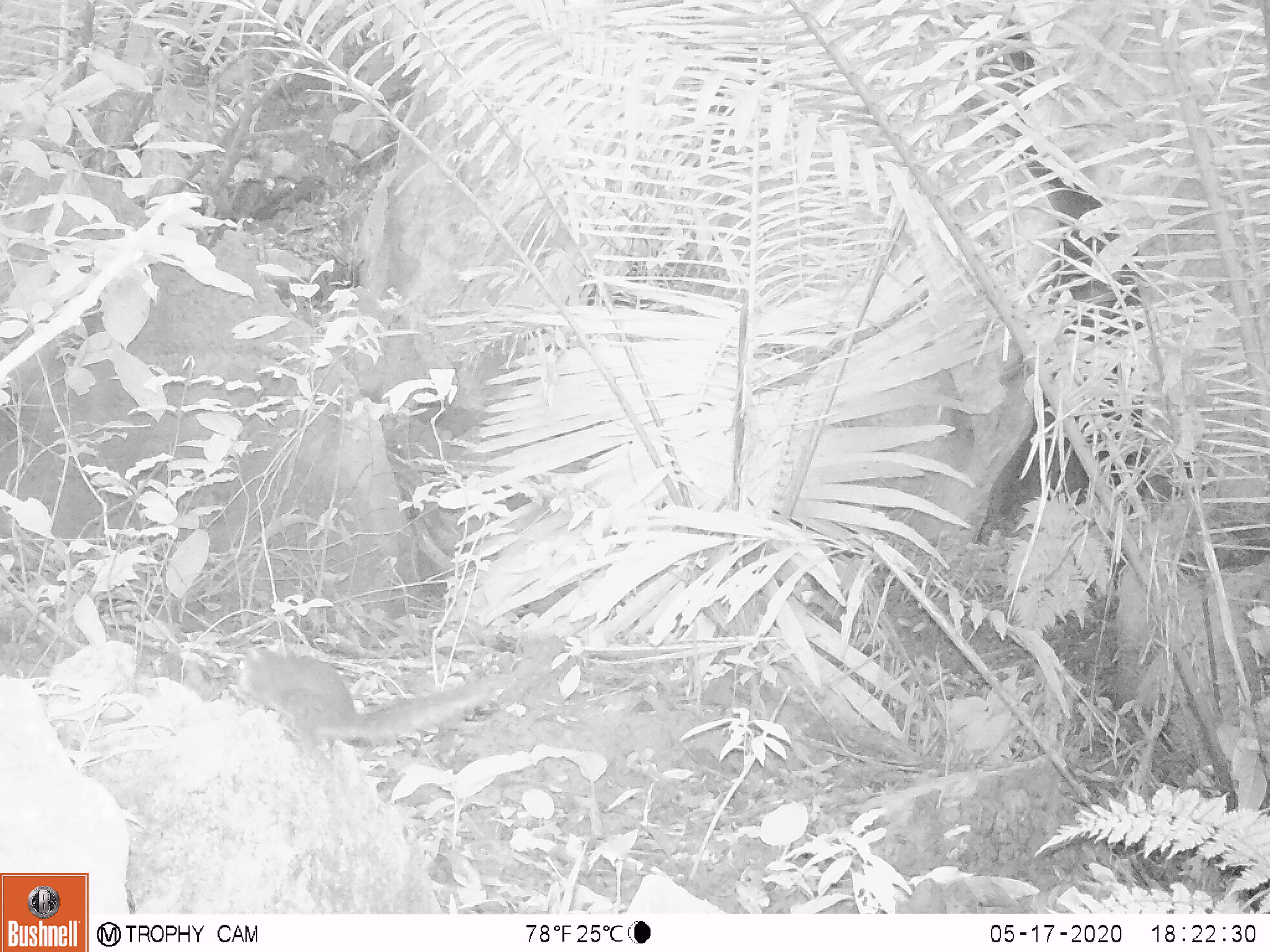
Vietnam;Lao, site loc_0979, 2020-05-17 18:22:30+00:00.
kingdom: Animalia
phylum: Chordata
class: Mammalia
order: Rodentia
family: Sciuridae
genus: Dremomys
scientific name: Dremomys rufigenis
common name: red-cheeked squirrel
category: red cheeked squirrel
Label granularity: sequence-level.